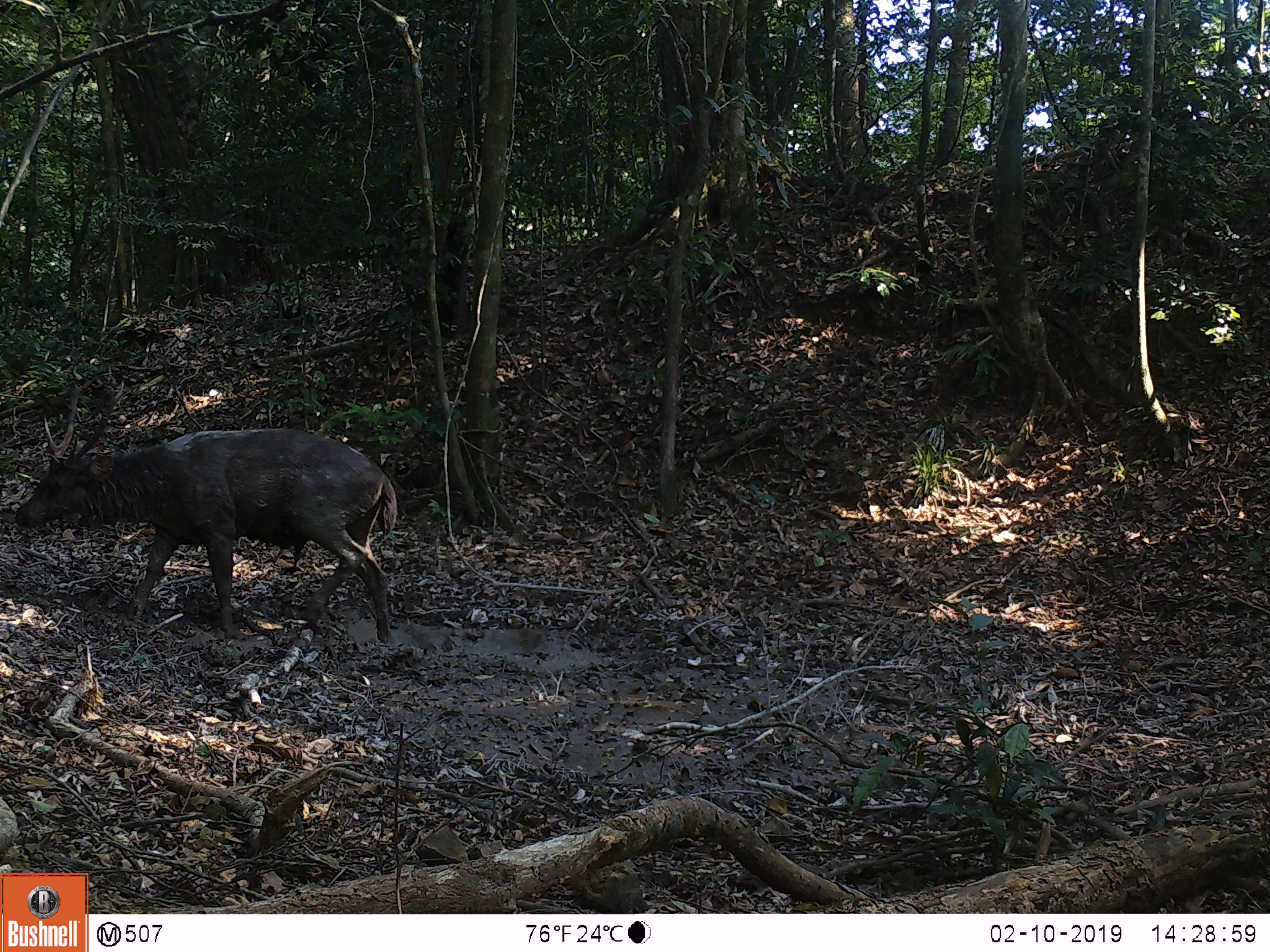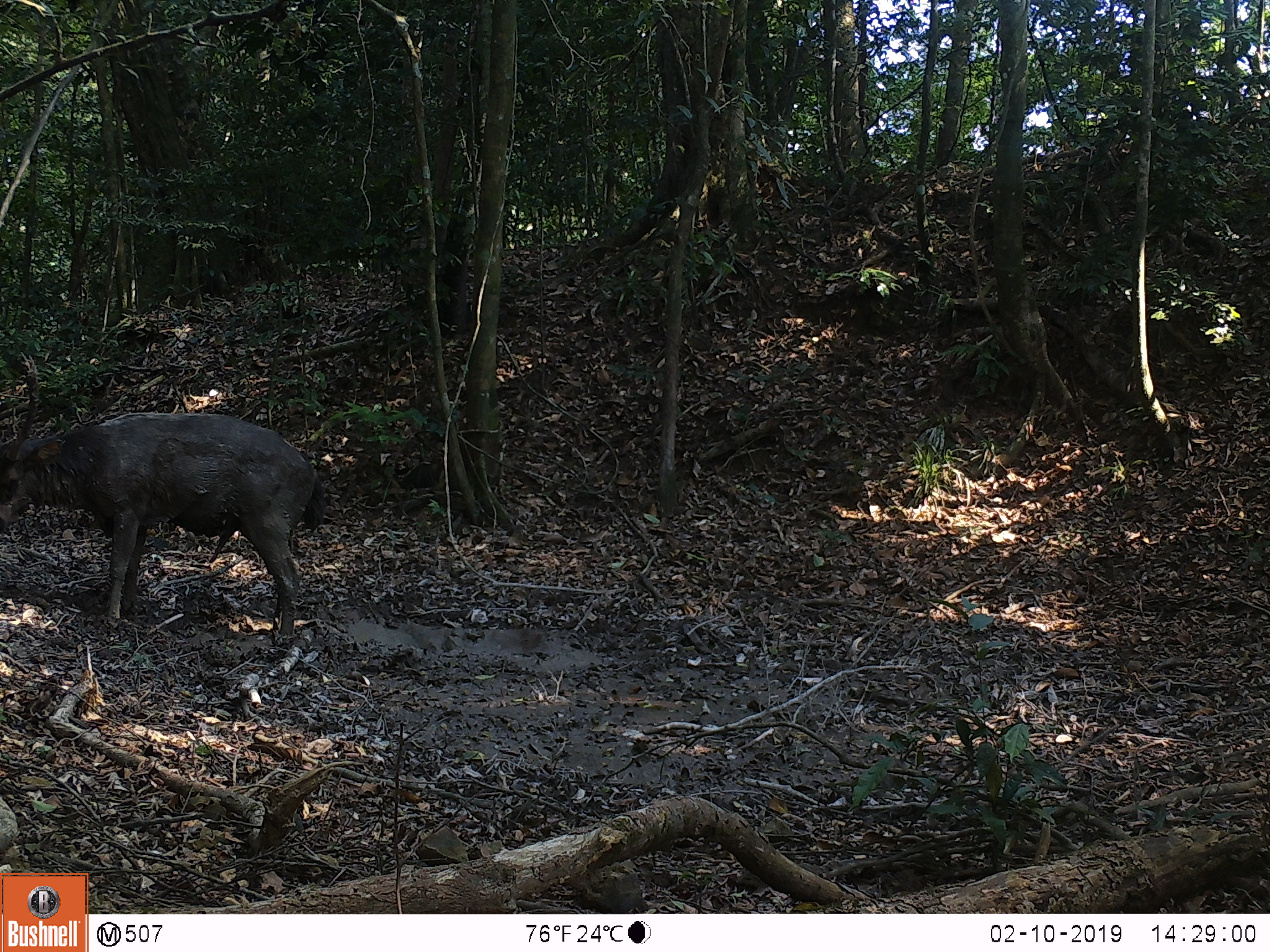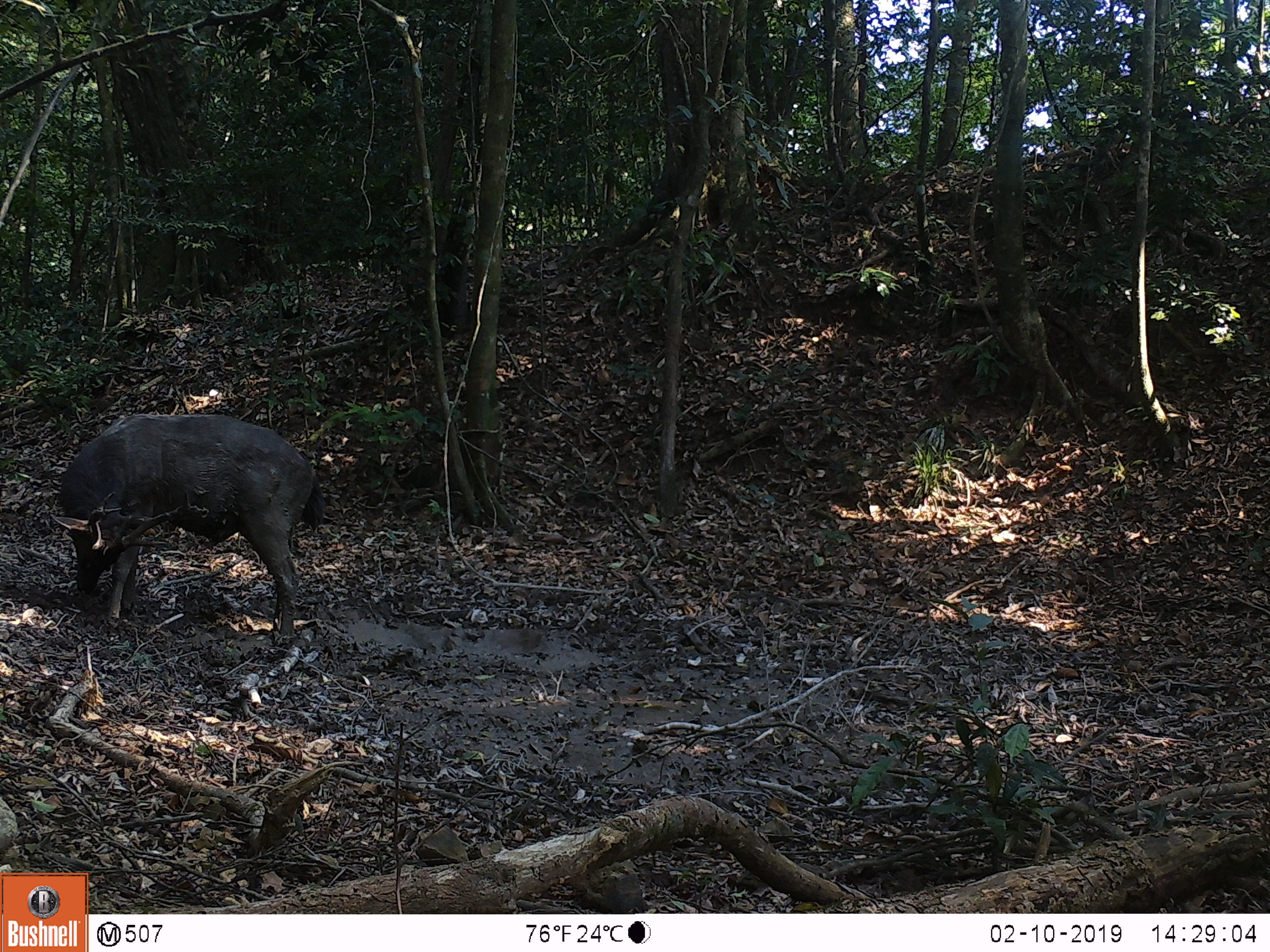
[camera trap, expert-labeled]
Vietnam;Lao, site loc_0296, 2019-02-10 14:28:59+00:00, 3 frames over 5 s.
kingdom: Animalia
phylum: Chordata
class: Mammalia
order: Artiodactyla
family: Cervidae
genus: Rusa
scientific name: Rusa unicolor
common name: sambar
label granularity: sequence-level